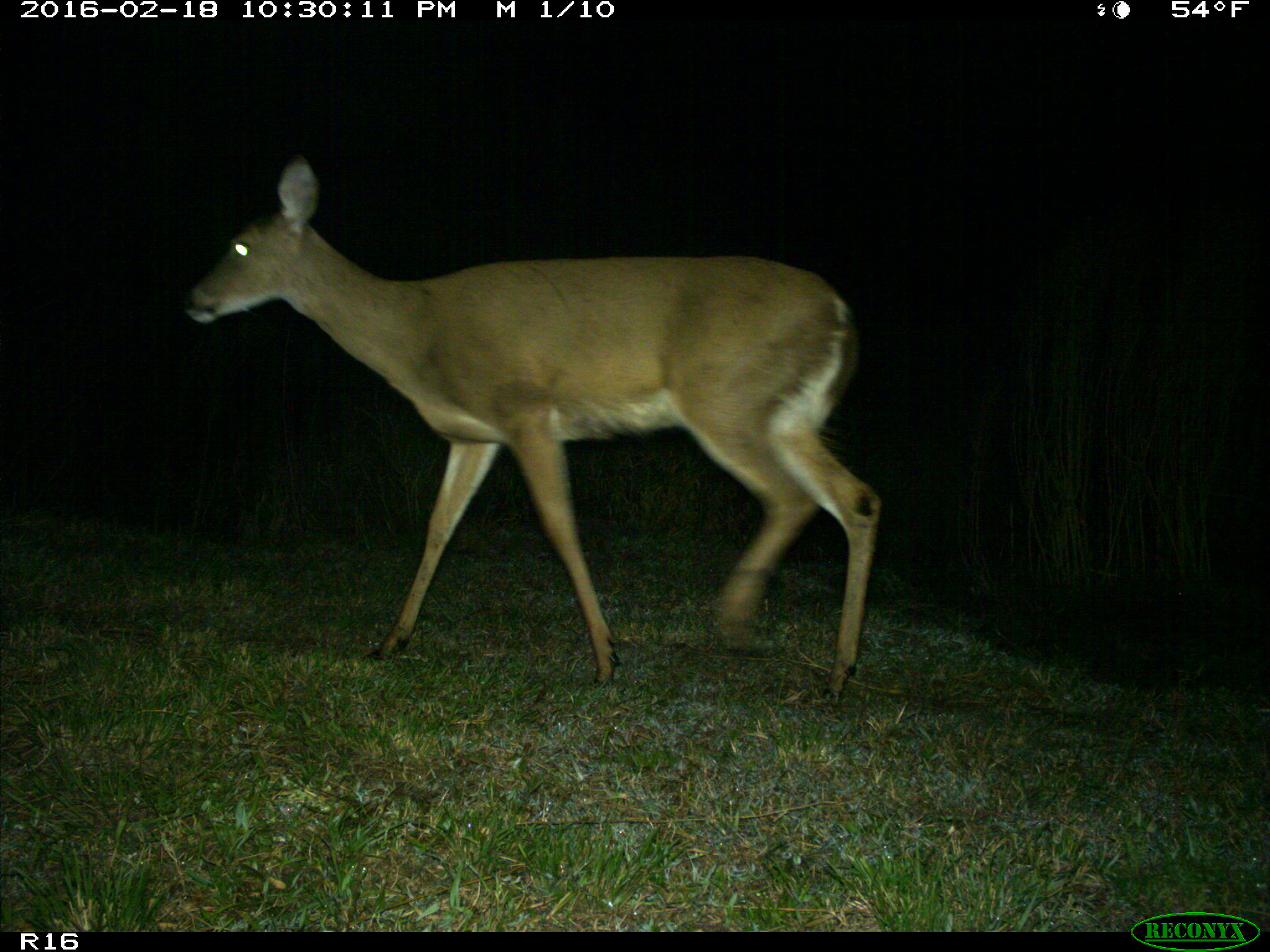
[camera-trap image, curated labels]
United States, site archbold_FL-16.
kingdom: Animalia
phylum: Chordata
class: Mammalia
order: Artiodactyla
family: Cervidae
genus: Odocoileus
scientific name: Odocoileus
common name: deer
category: unidentified deer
Unidentified deer (deer) (Odocoileus).